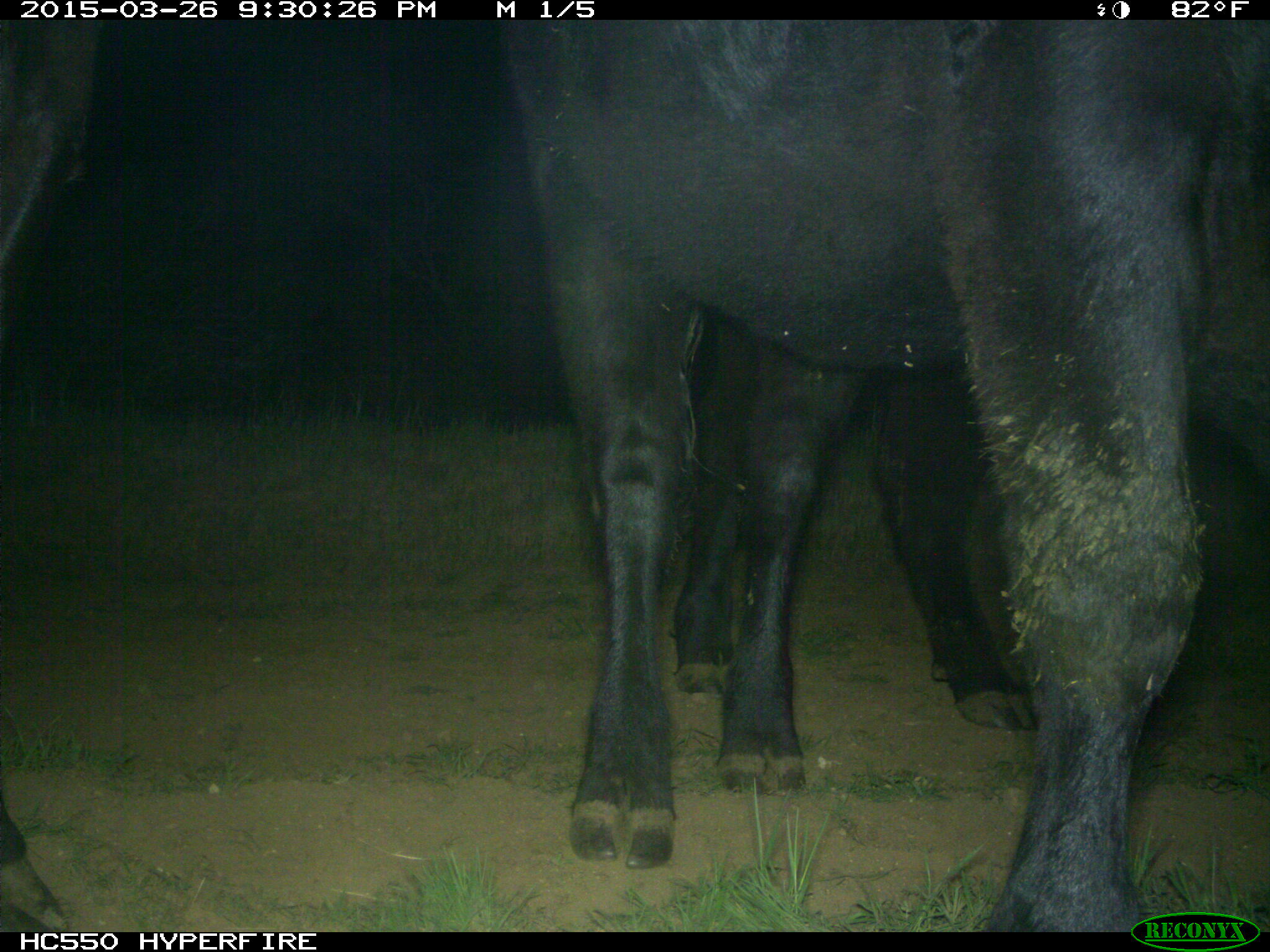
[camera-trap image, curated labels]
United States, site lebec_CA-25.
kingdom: Animalia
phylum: Chordata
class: Mammalia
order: Artiodactyla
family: Bovidae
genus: Bos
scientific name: Bos taurus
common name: domestic cow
Bos taurus (domestic cow).